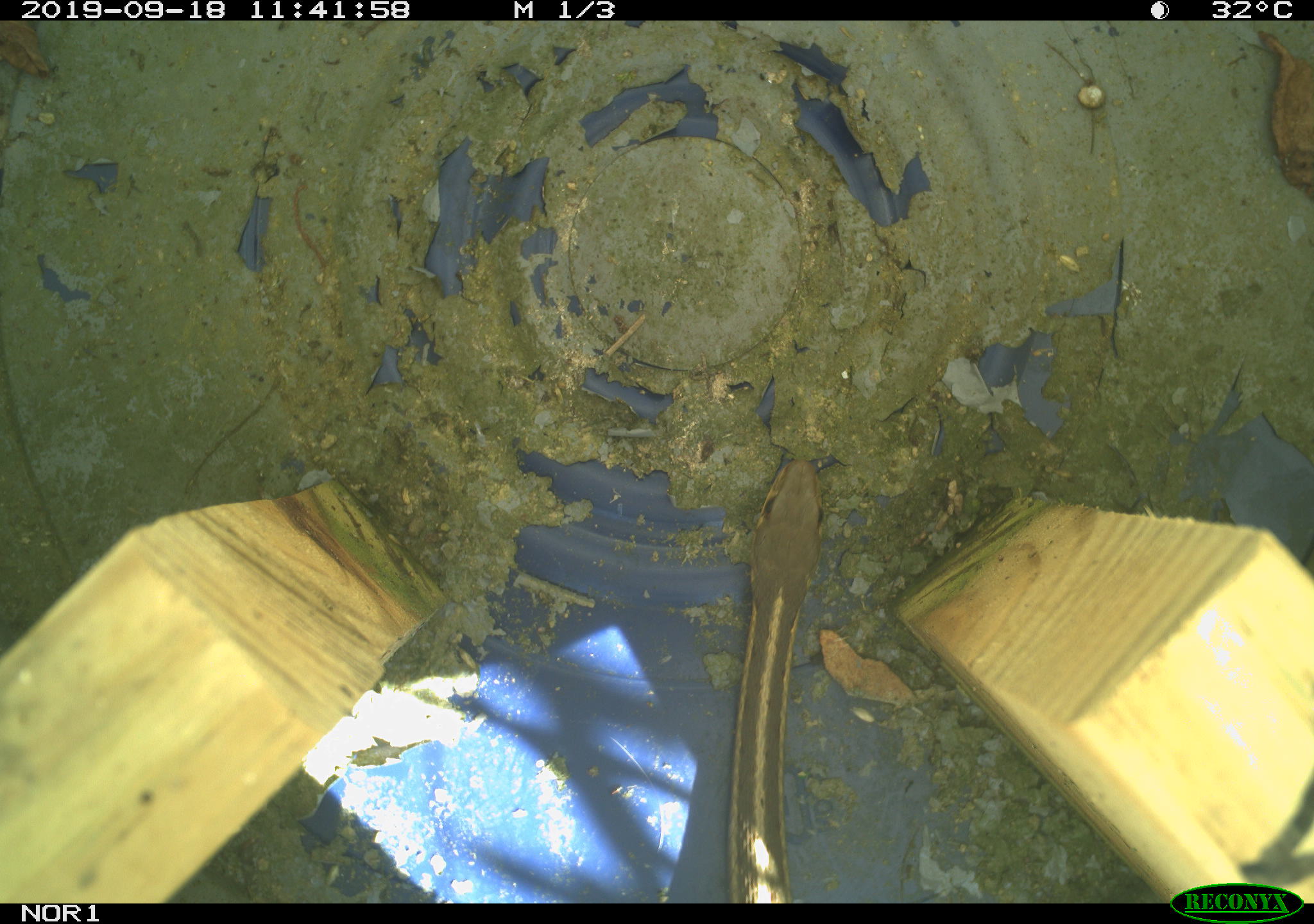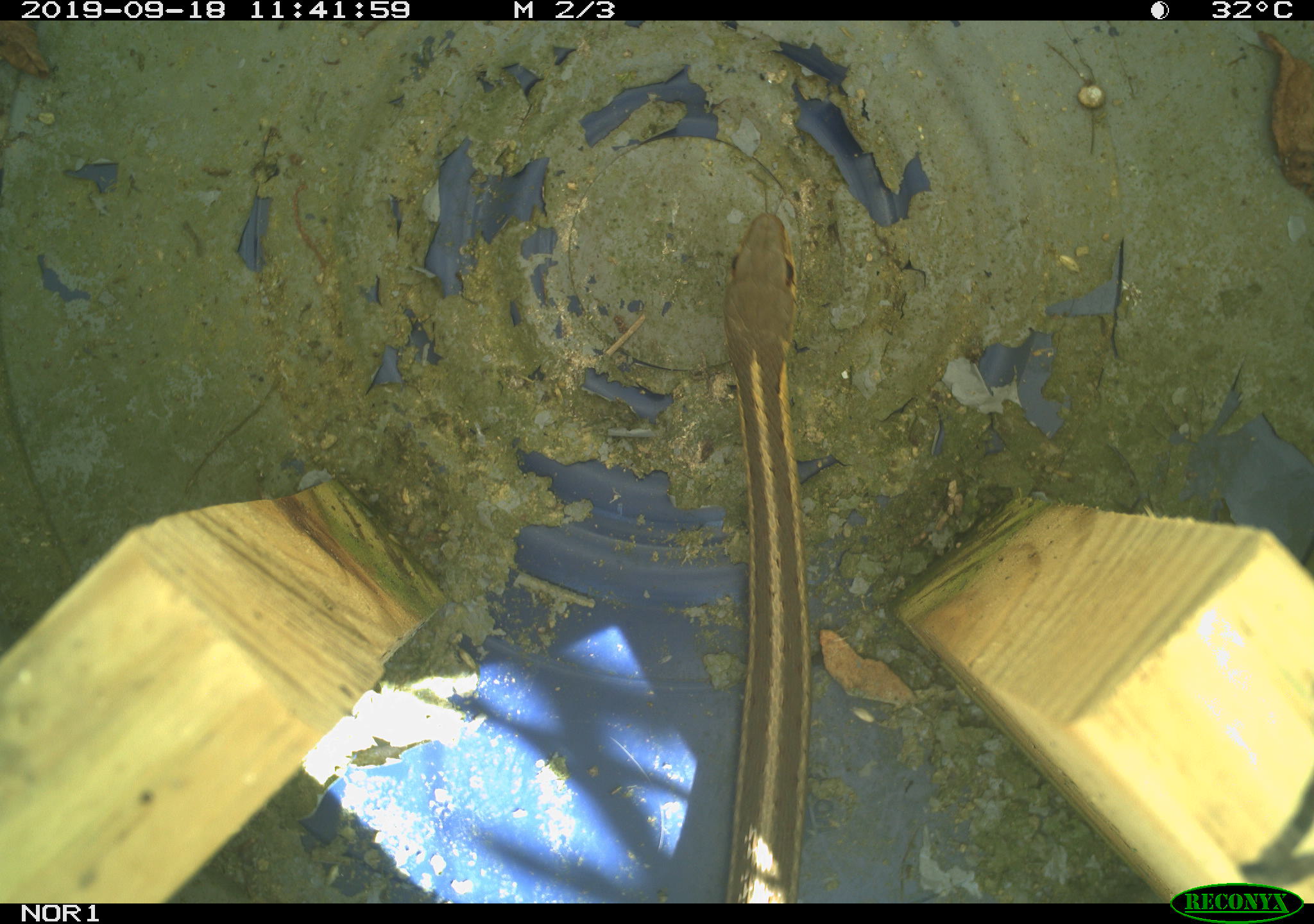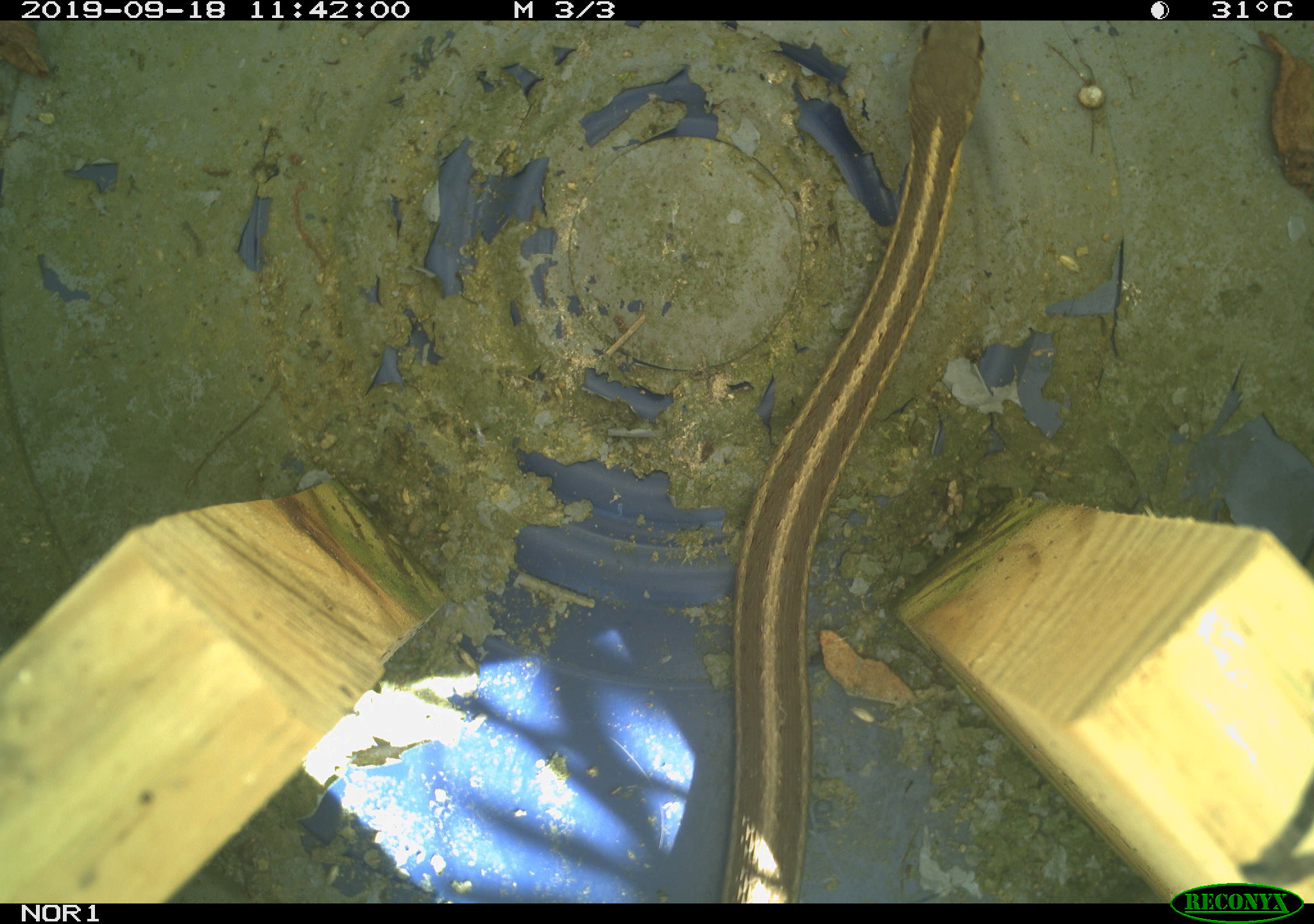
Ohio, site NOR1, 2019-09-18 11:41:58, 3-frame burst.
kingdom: Animalia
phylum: Chordata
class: Reptilia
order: Squamata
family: Colubridae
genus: Thamnophis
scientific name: Thamnophis sirtalis sirtalis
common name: eastern gartersnake